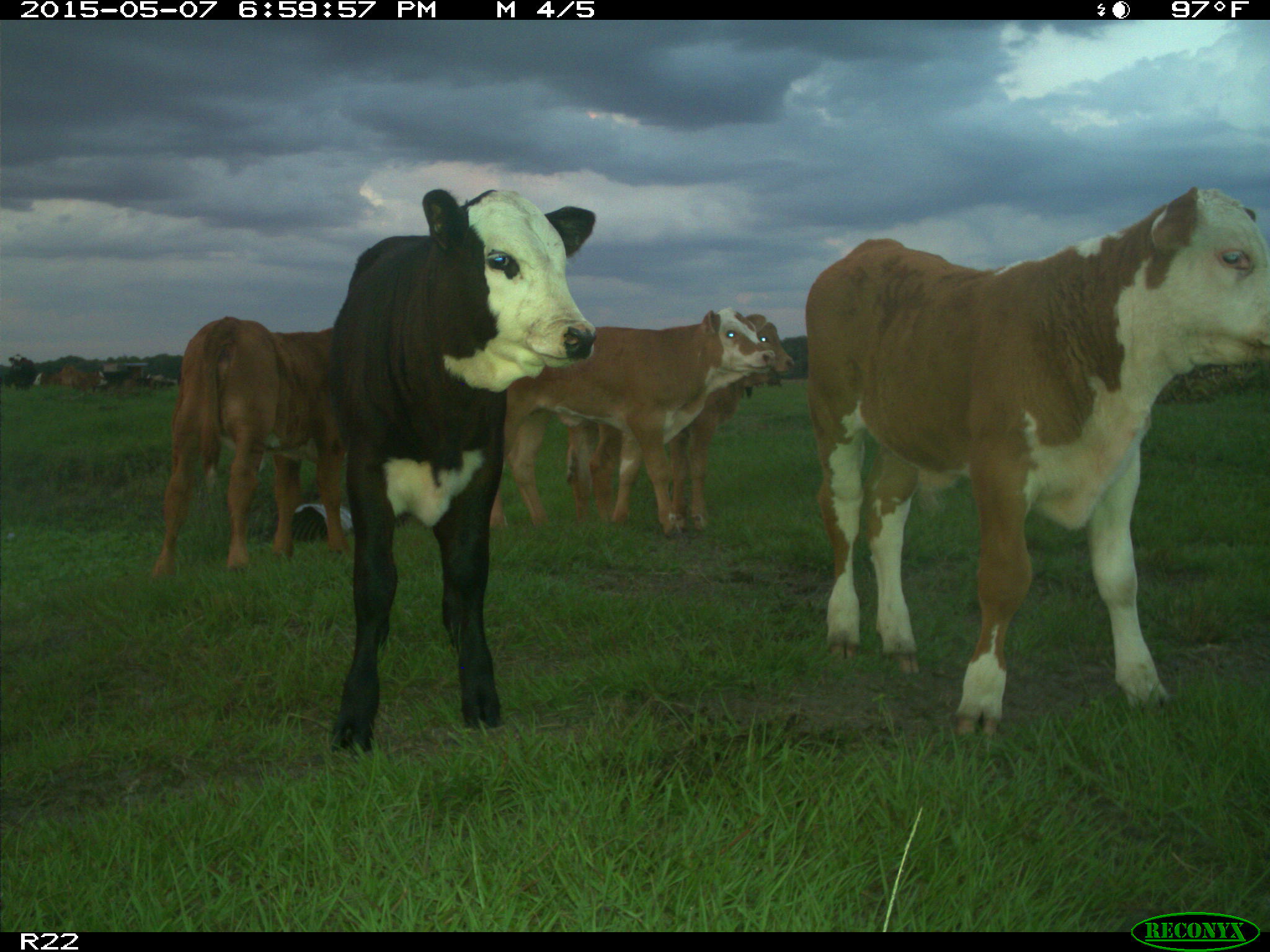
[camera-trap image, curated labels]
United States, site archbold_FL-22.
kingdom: Animalia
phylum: Chordata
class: Mammalia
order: Artiodactyla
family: Bovidae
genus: Bos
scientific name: Bos taurus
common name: domestic cow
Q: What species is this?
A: Bos taurus (domestic cow).